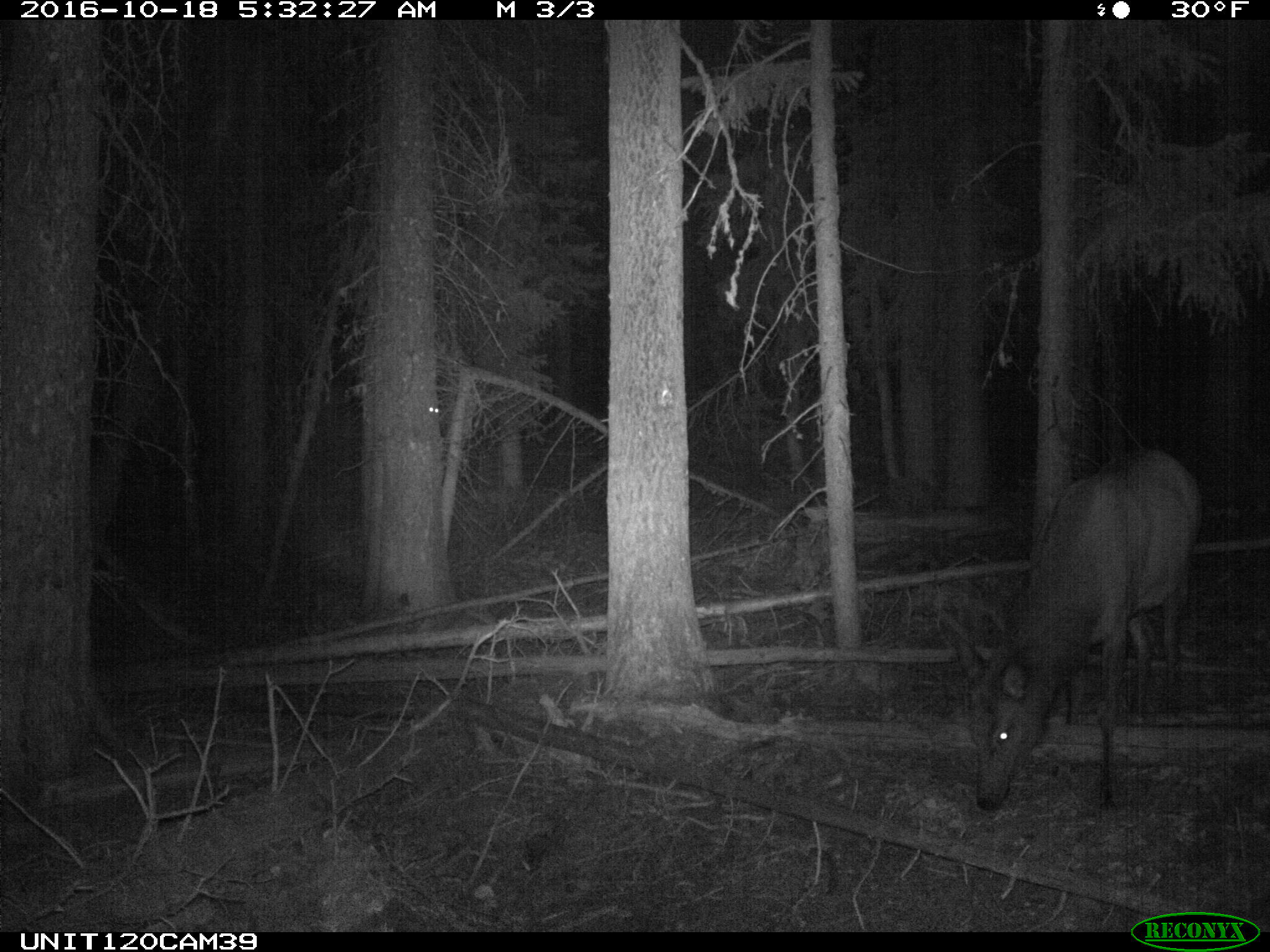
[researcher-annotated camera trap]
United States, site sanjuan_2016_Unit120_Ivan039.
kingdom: Animalia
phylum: Chordata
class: Mammalia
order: Artiodactyla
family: Cervidae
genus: Cervus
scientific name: Cervus elaphus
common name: red deer